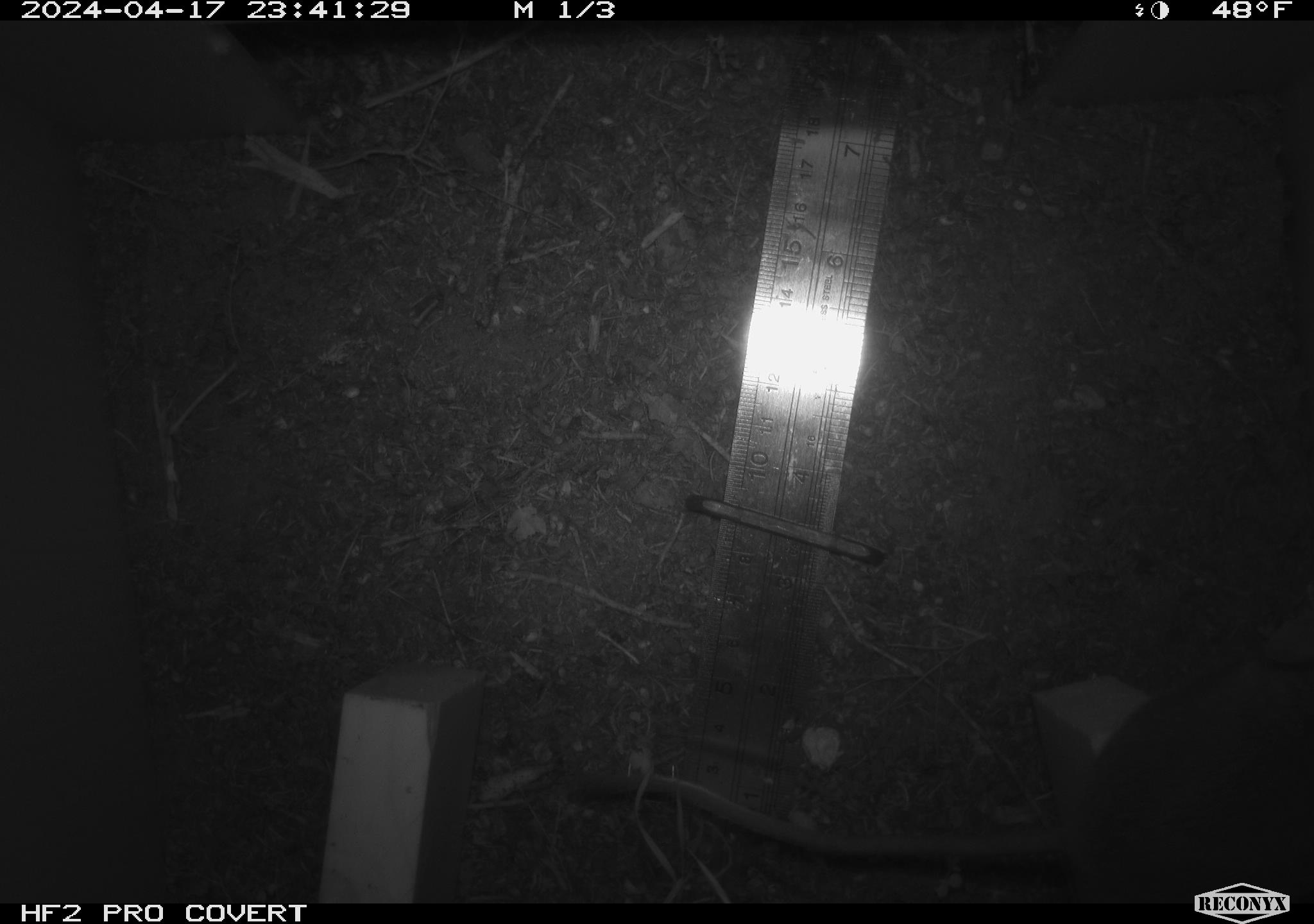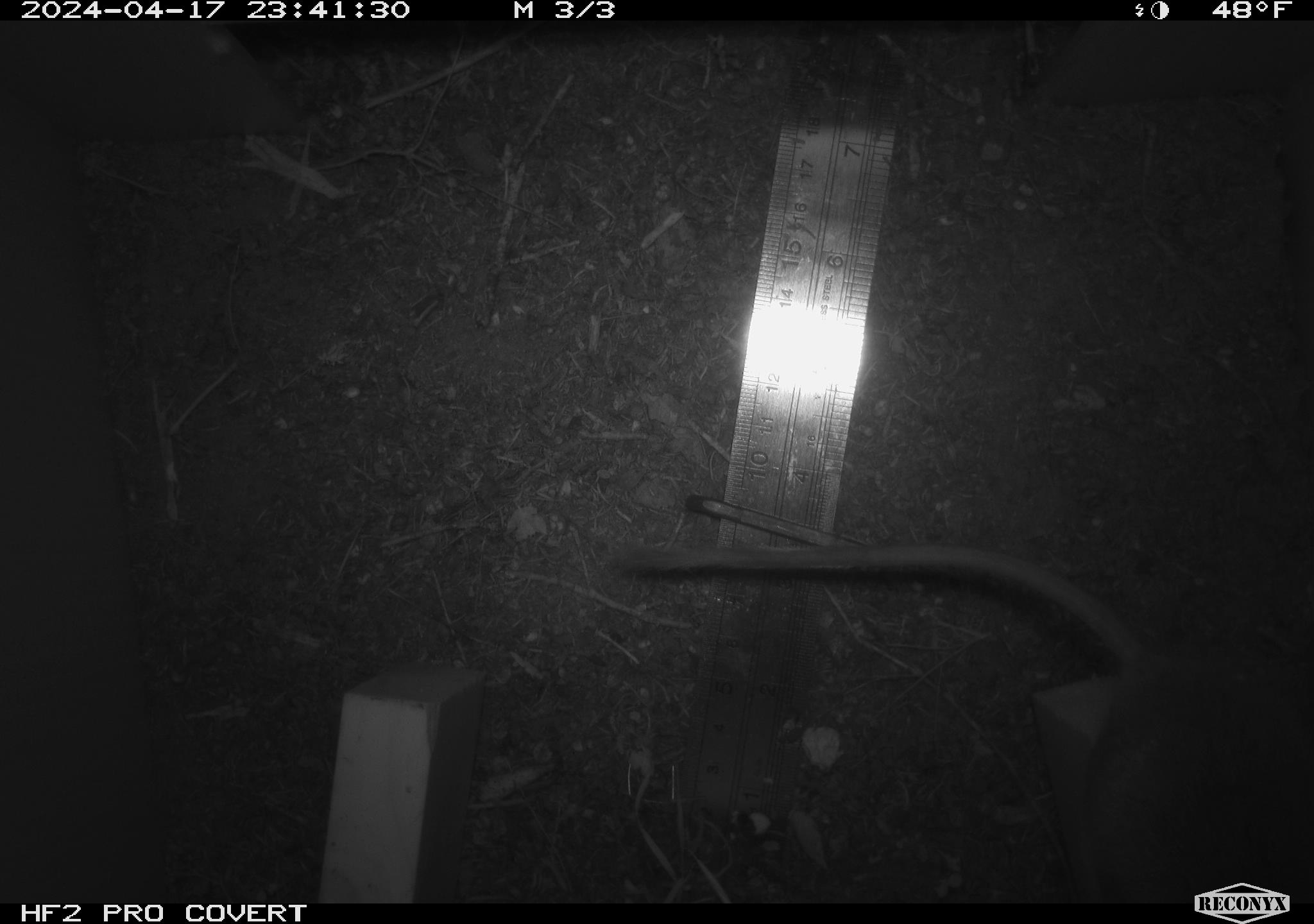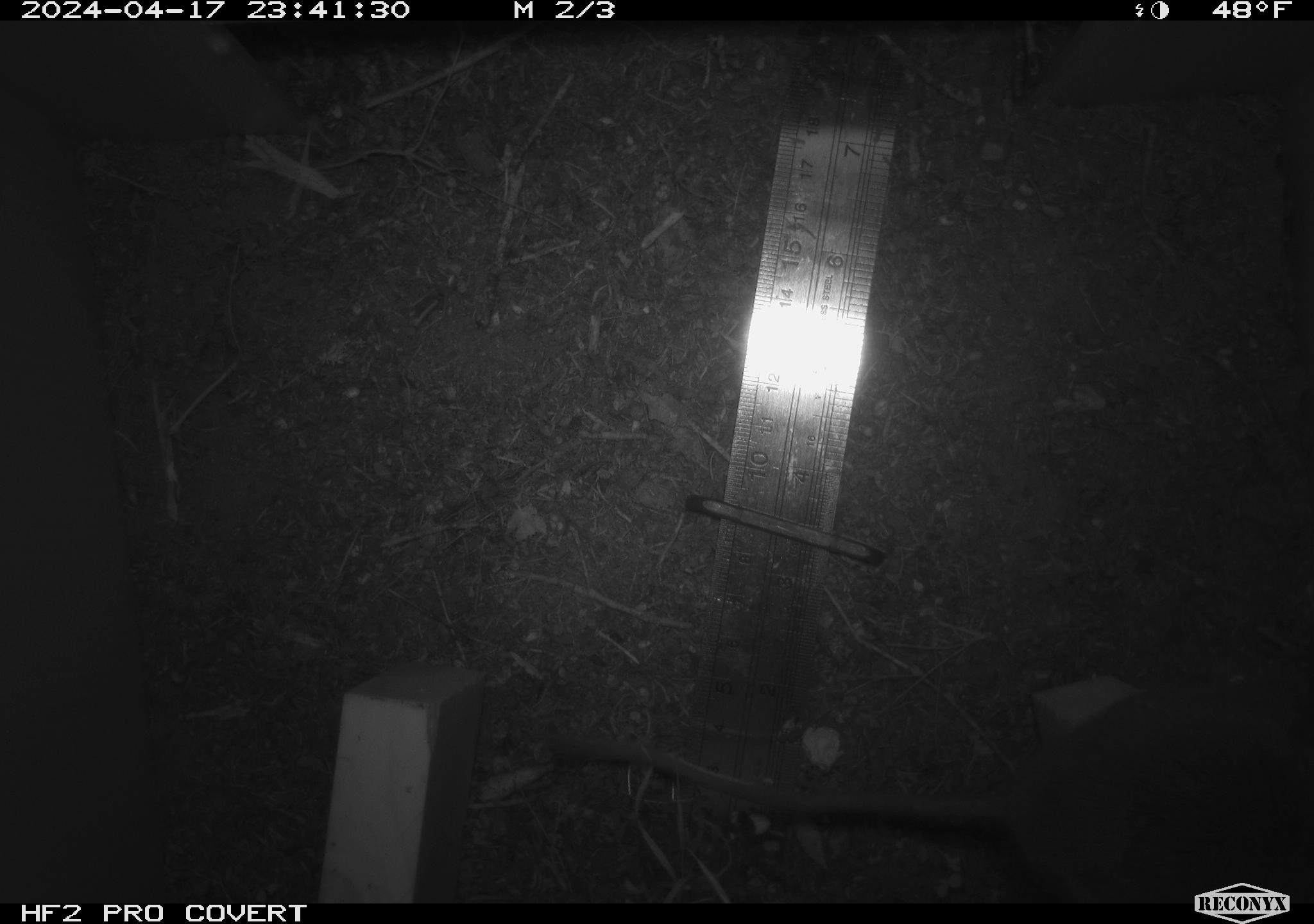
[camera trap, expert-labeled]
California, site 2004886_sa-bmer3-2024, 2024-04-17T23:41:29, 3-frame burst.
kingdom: Animalia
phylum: Chordata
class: Mammalia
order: Rodentia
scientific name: Rodentia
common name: mouse species